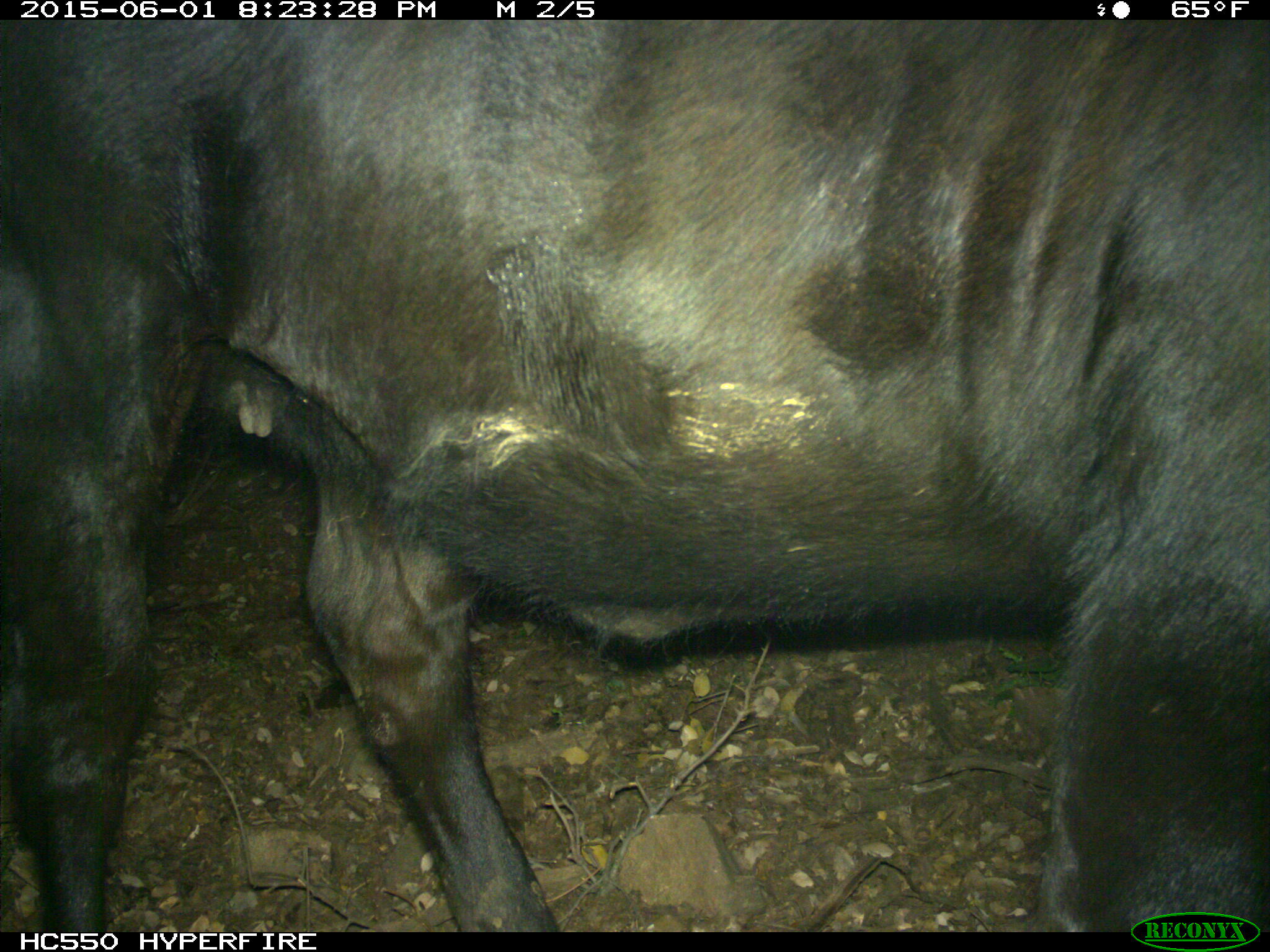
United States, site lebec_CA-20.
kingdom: Animalia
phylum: Chordata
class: Mammalia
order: Artiodactyla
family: Bovidae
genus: Bos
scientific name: Bos taurus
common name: domestic cow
Bos taurus (domestic cow).